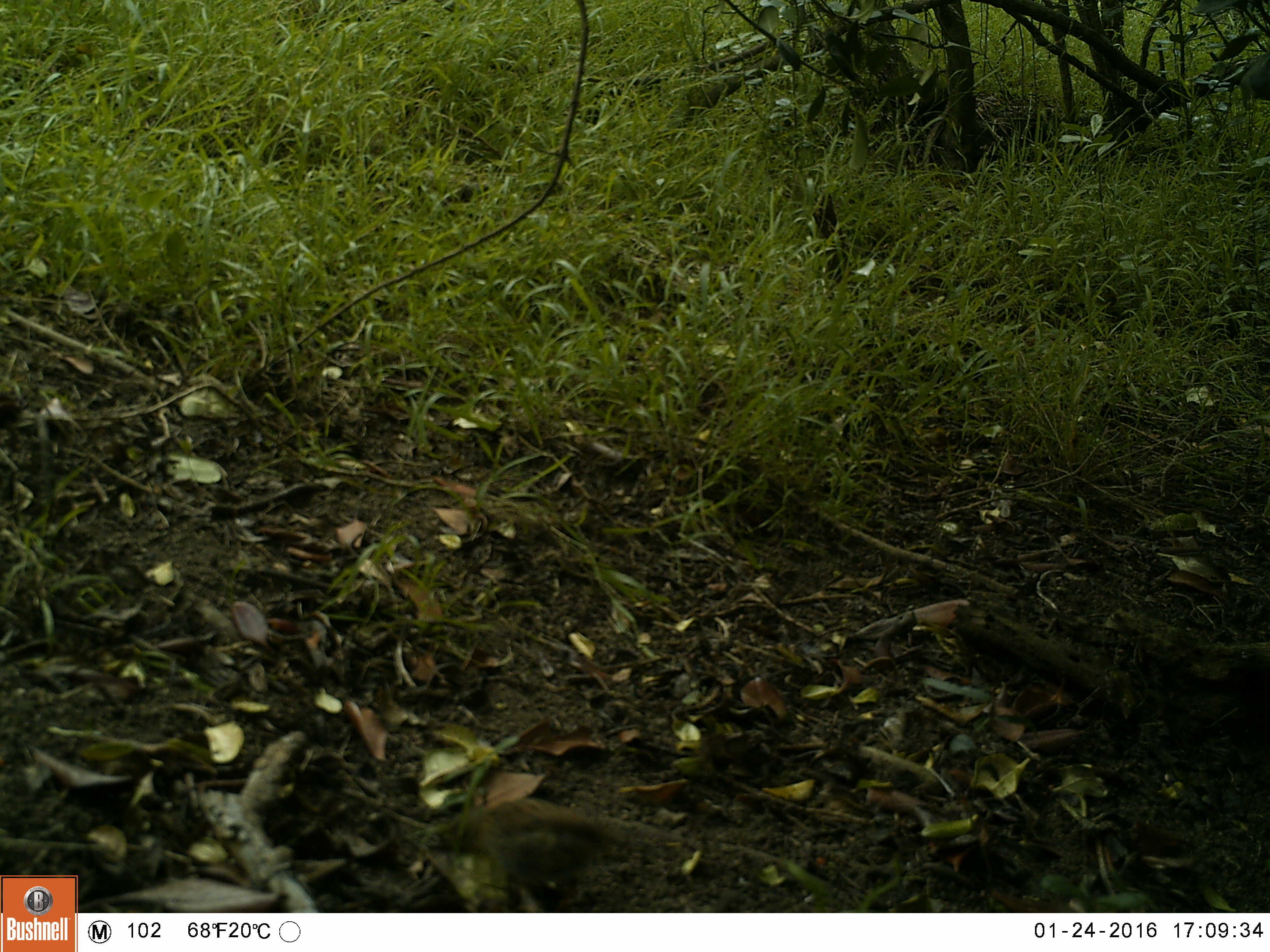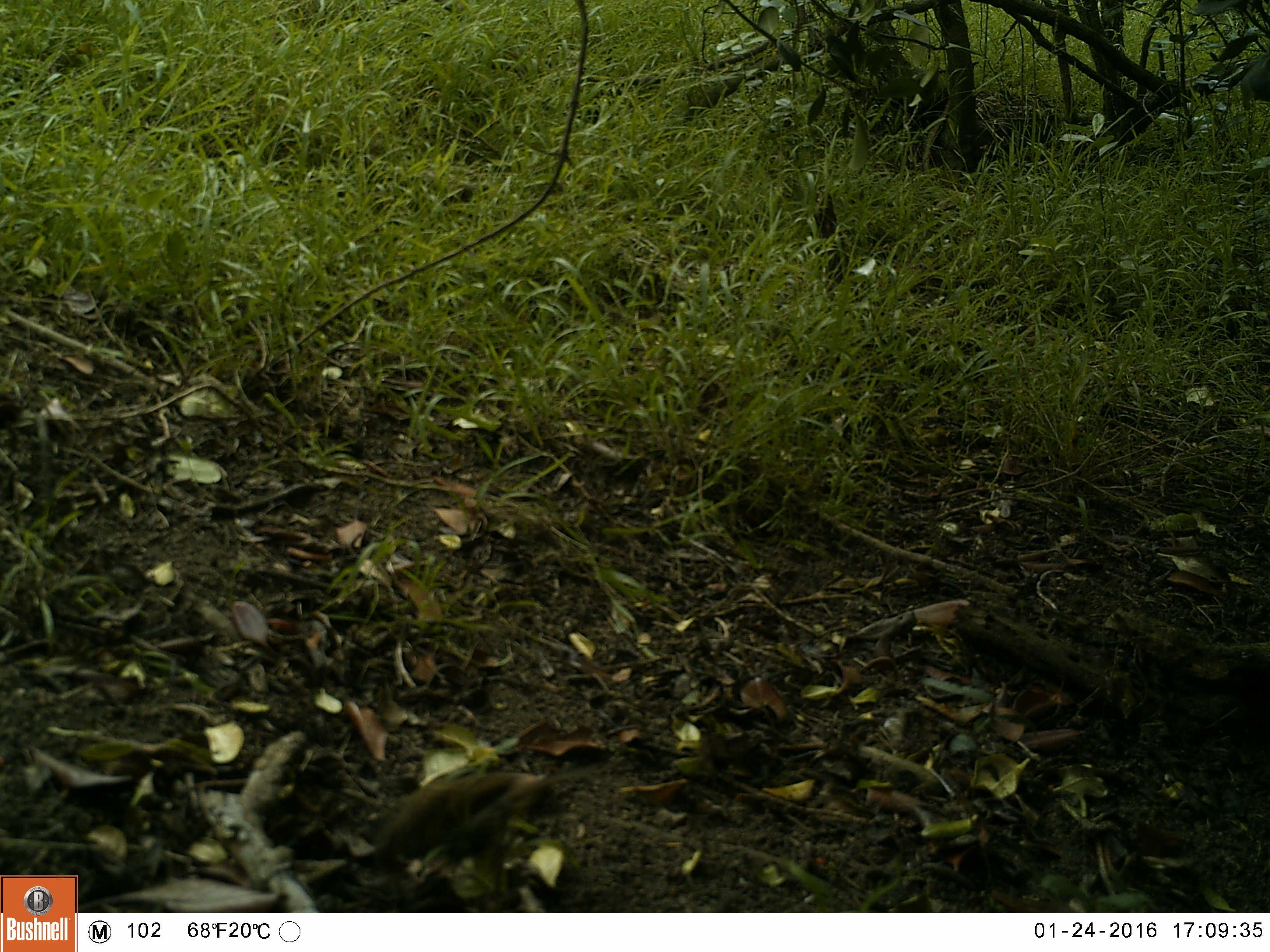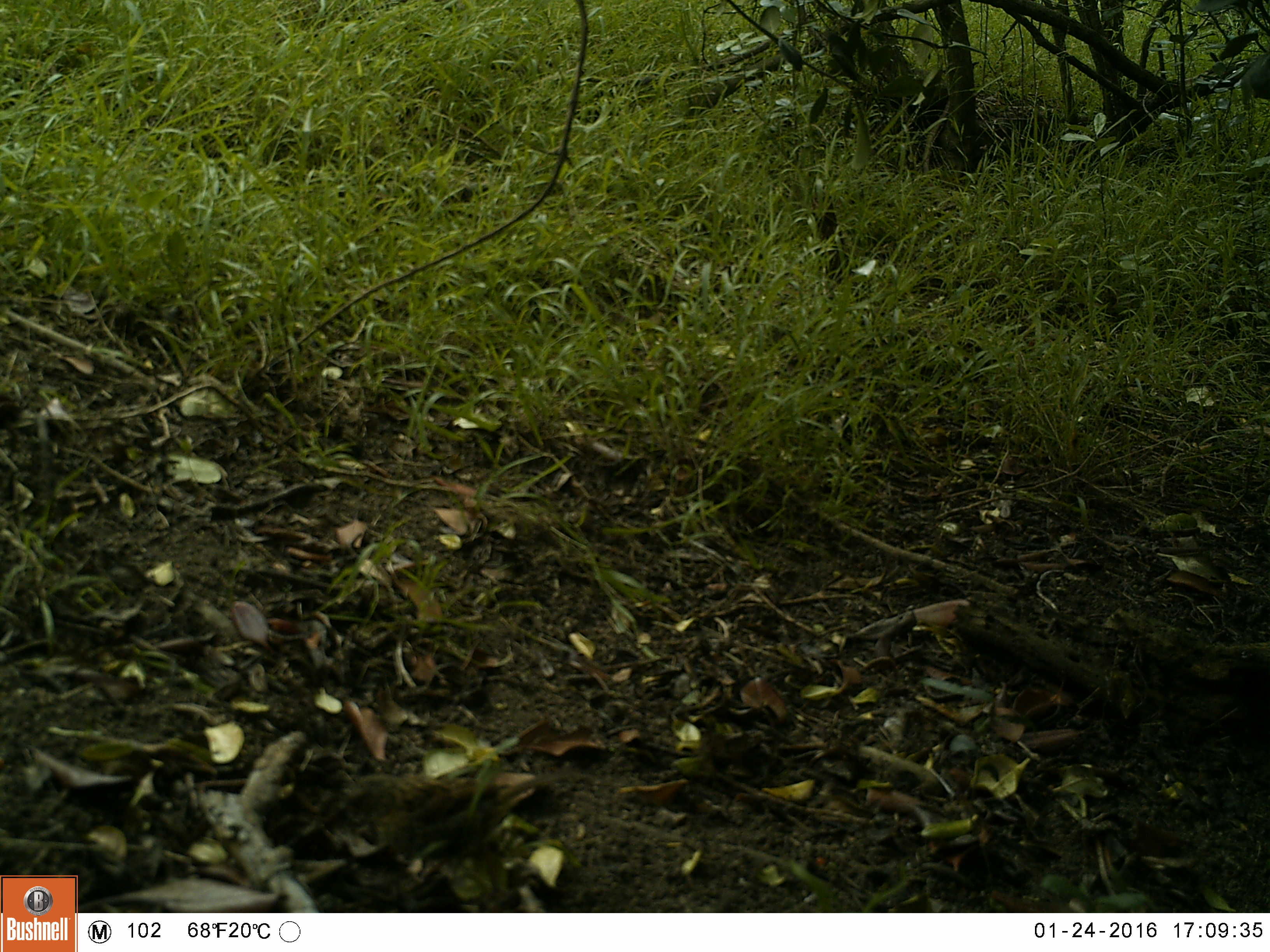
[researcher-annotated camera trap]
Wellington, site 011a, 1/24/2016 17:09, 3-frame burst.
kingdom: Animalia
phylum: Chordata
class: Aves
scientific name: Aves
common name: bird